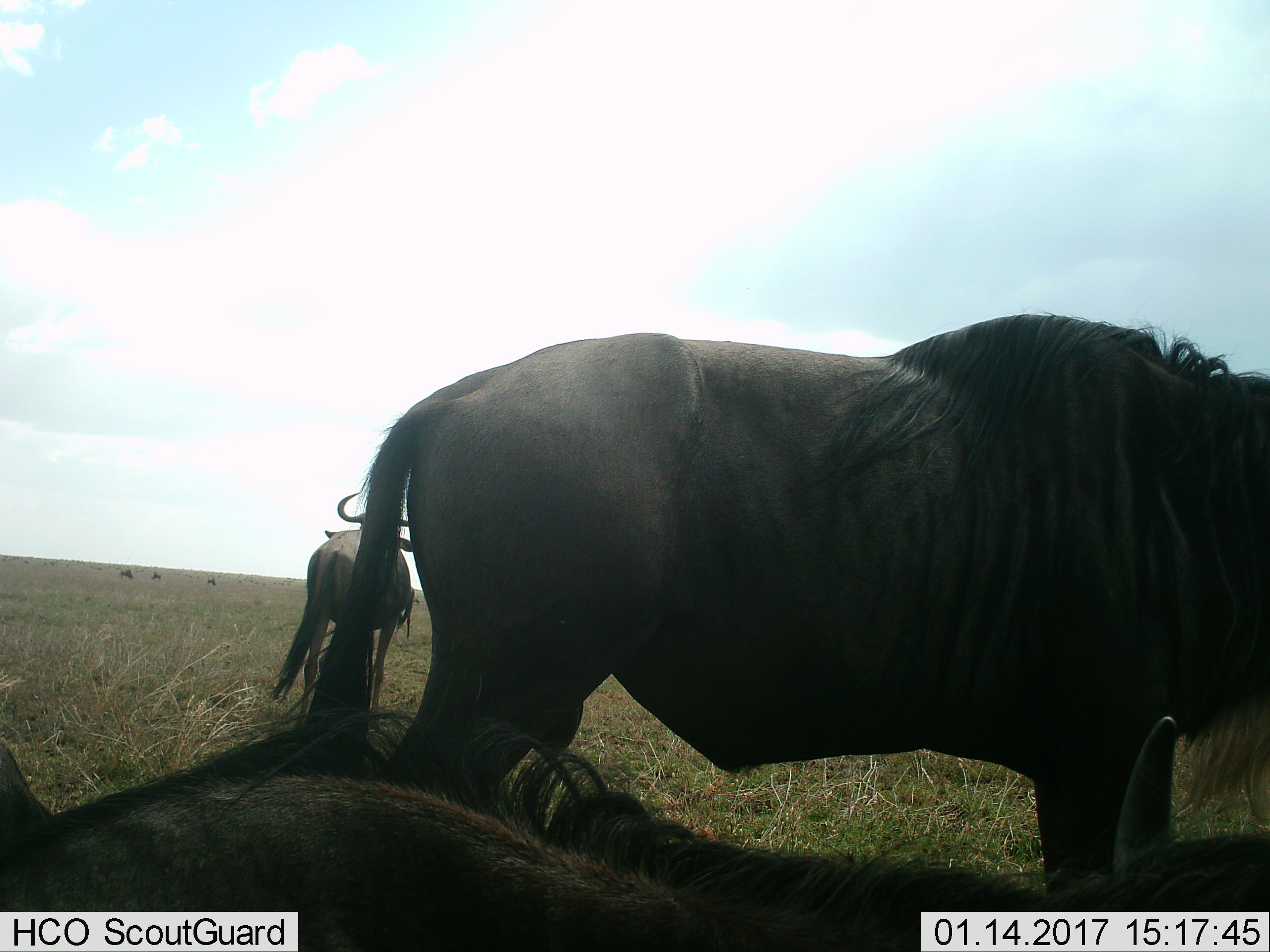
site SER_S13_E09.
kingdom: Animalia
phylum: Chordata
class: Mammalia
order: Artiodactyla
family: Bovidae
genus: Connochaetes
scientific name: Connochaetes taurinus taurinus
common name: blue wildebeest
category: wildebeestblue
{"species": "wildebeestblue (blue wildebeest) (Connochaetes taurinus taurinus)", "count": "4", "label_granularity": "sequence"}